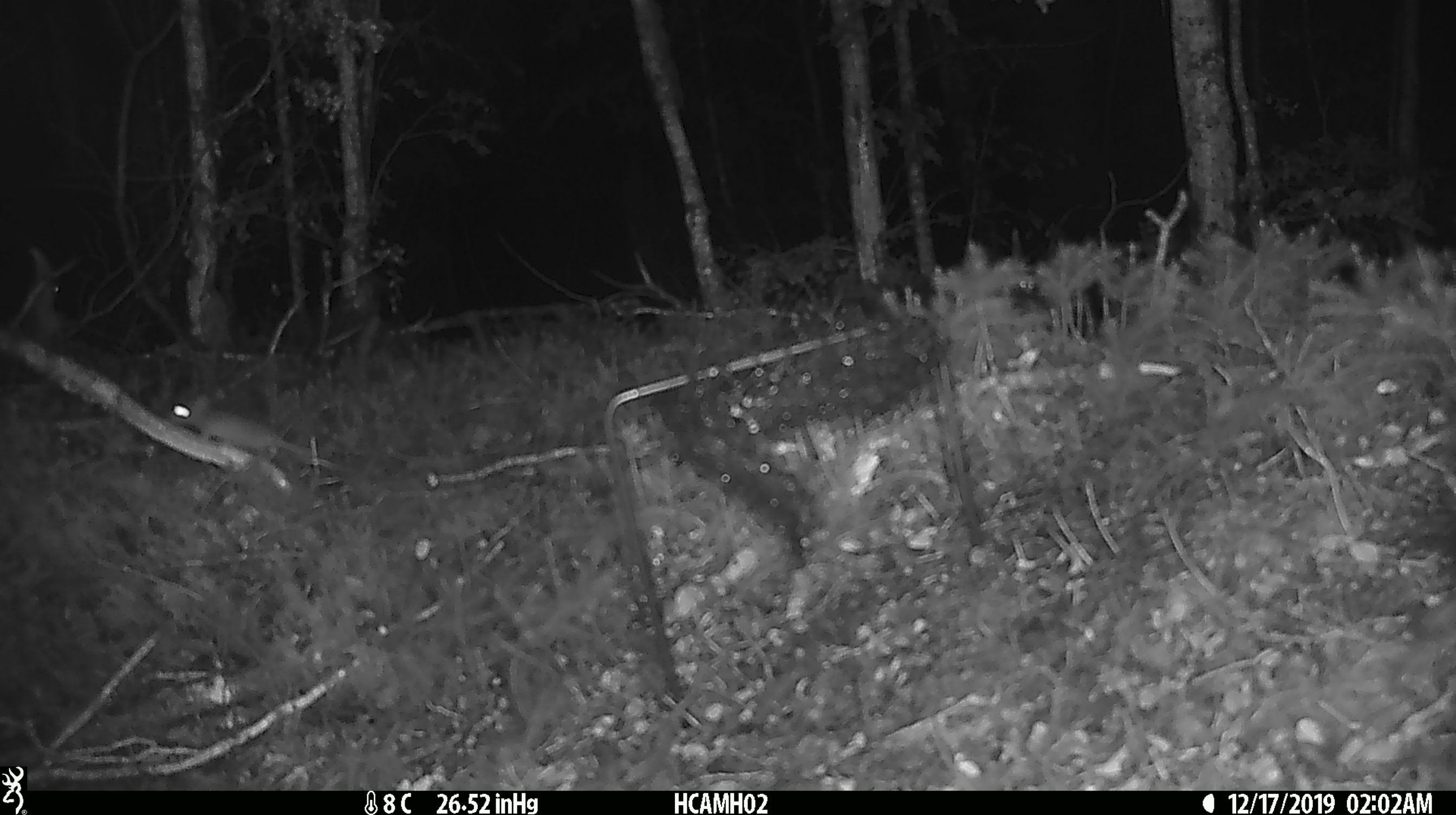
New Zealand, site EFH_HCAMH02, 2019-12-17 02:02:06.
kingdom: Animalia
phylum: Chordata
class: Mammalia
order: Rodentia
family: Muridae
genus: Mus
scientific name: Mus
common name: mouse